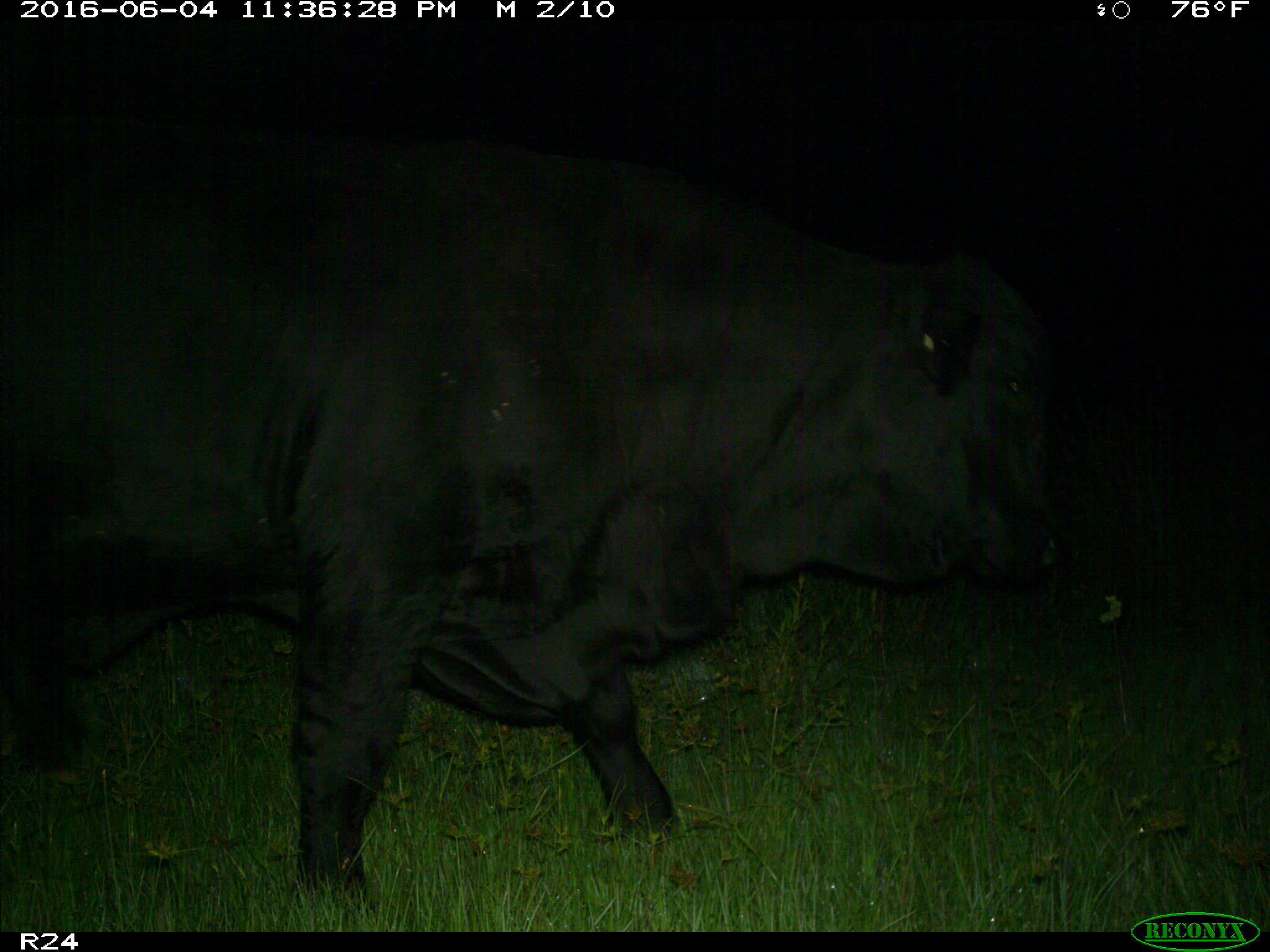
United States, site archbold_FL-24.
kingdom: Animalia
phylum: Chordata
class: Mammalia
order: Artiodactyla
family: Bovidae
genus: Bos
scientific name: Bos taurus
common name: domestic cow